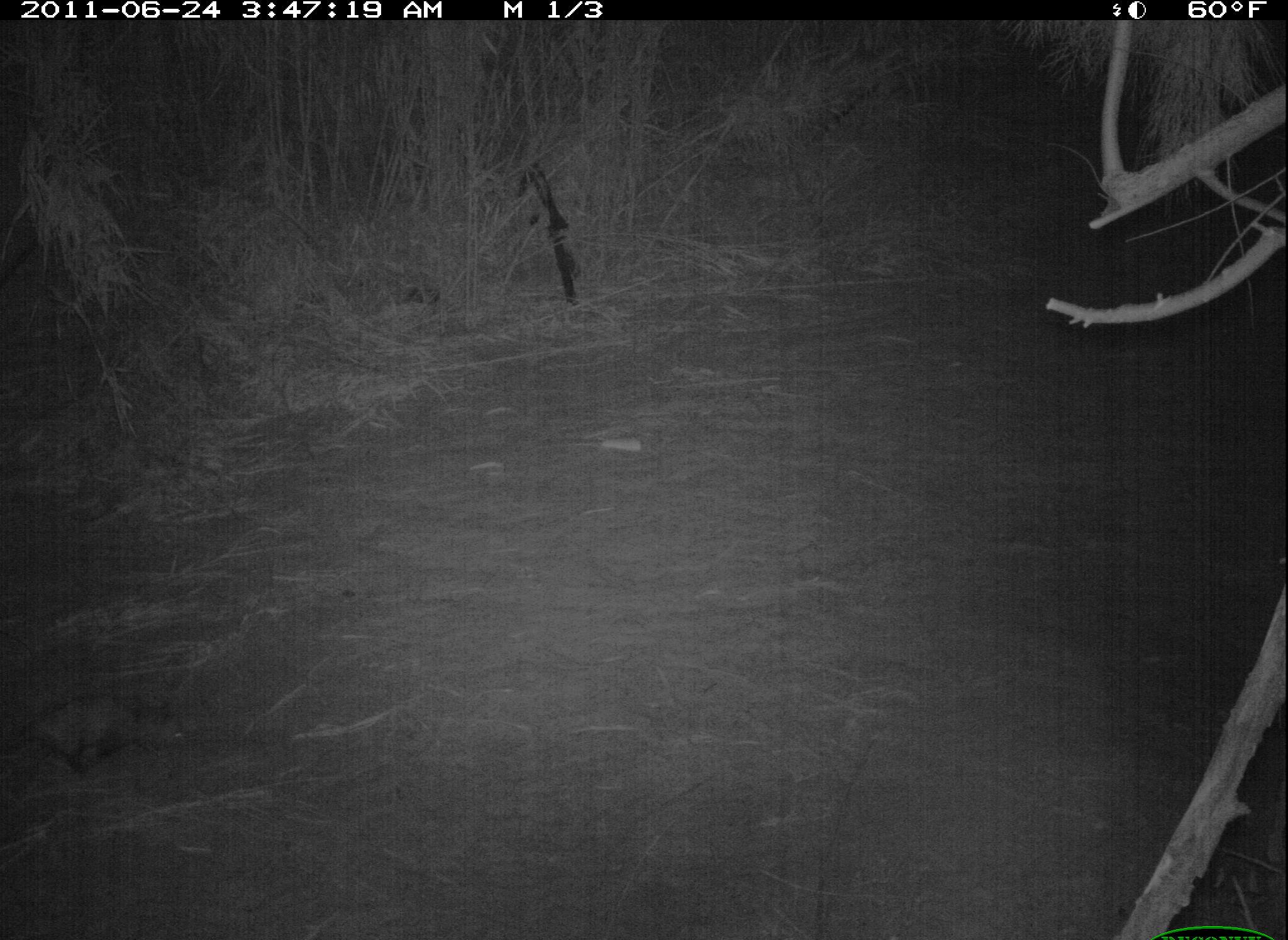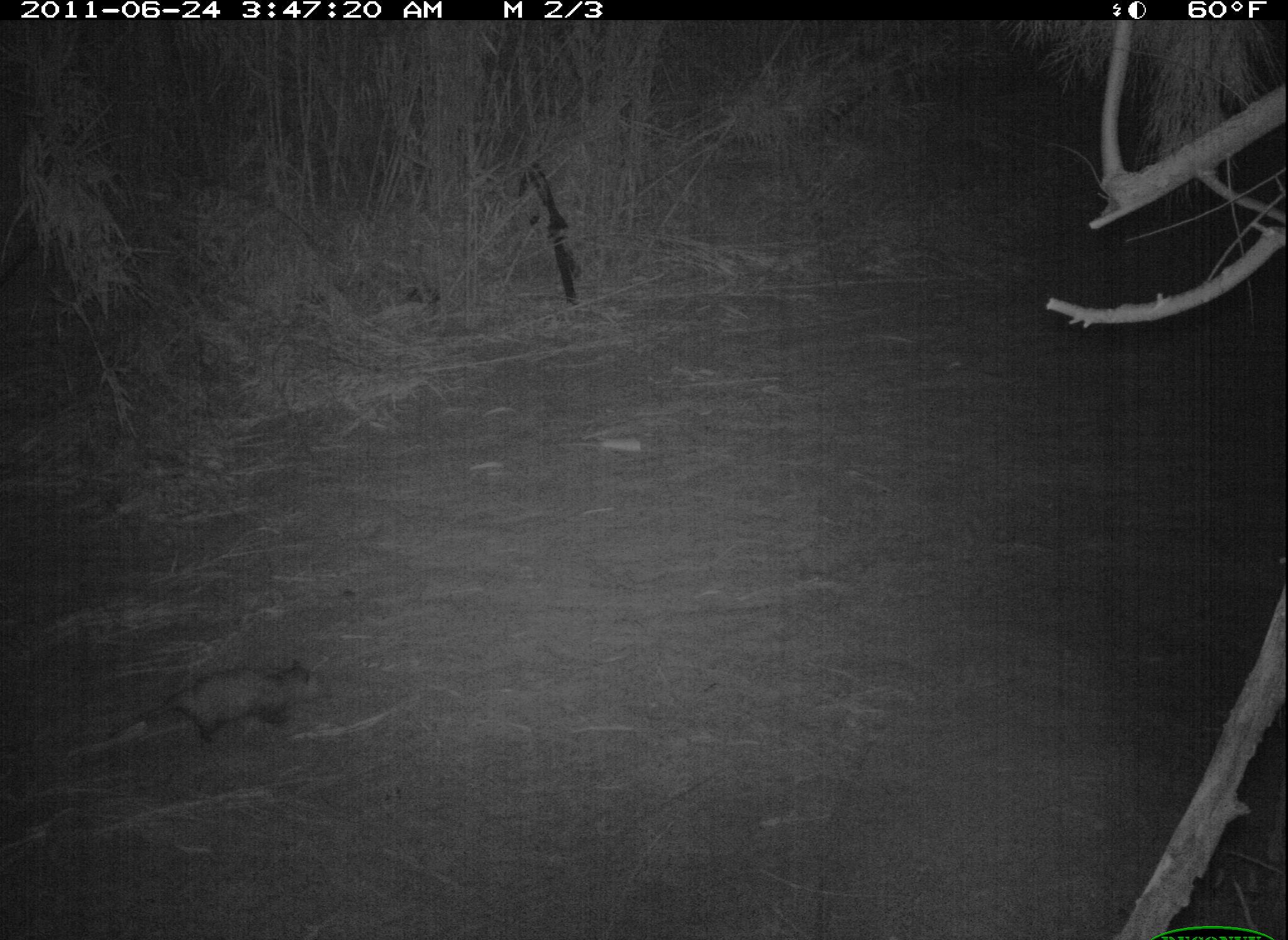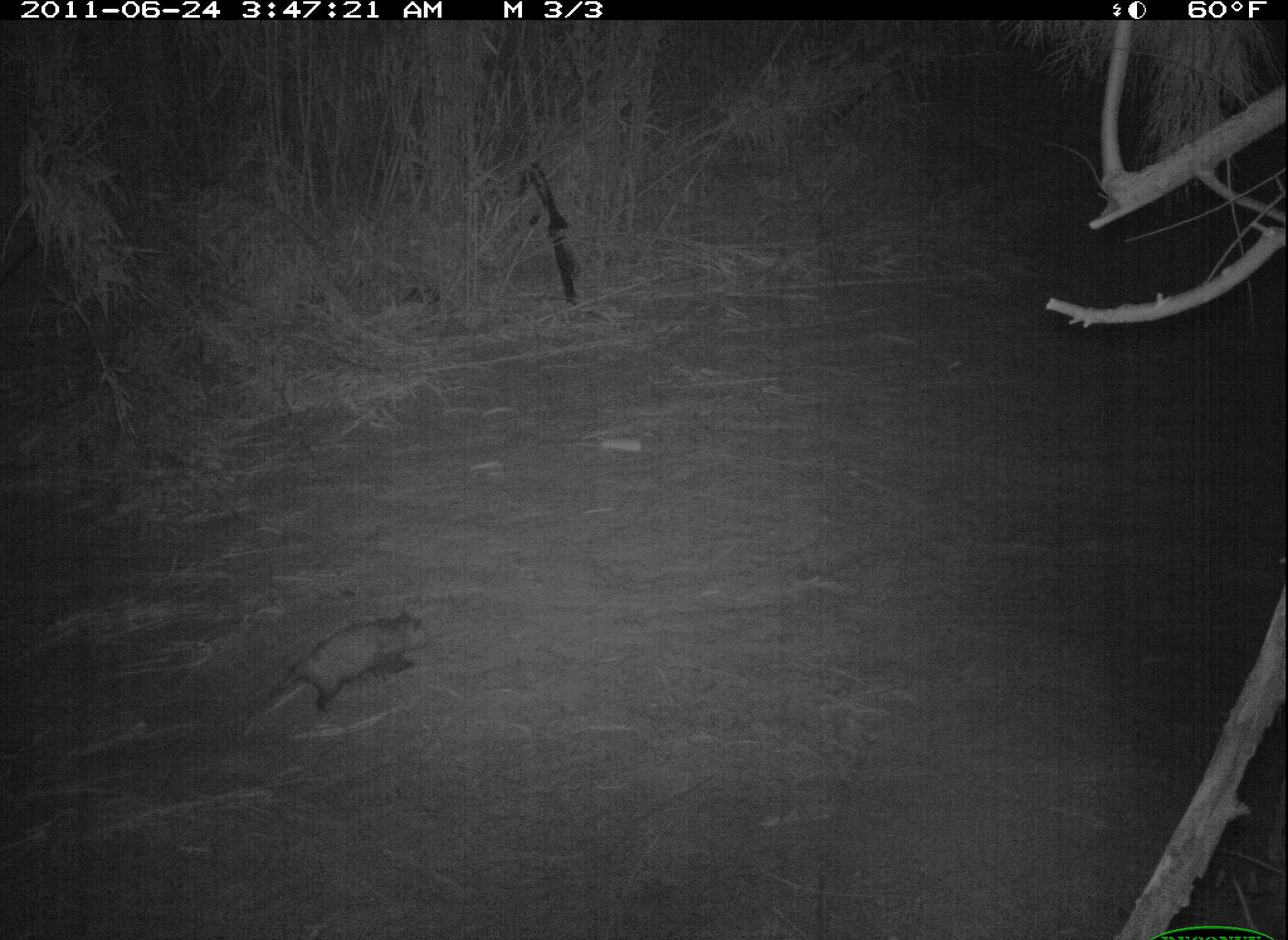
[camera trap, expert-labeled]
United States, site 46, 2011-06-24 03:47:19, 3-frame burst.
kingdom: Animalia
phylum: Chordata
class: Mammalia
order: Didelphimorphia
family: Didelphidae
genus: Didelphis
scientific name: Didelphis virginiana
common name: virginia opossum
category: opossum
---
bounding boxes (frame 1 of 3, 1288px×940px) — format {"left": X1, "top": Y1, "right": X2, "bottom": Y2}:
opossum: {"left": 3, "top": 678, "right": 201, "bottom": 792}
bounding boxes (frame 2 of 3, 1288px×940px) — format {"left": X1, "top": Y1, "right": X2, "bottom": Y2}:
opossum: {"left": 142, "top": 636, "right": 349, "bottom": 760}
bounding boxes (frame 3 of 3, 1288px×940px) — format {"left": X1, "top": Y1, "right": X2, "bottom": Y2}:
opossum: {"left": 245, "top": 602, "right": 439, "bottom": 733}